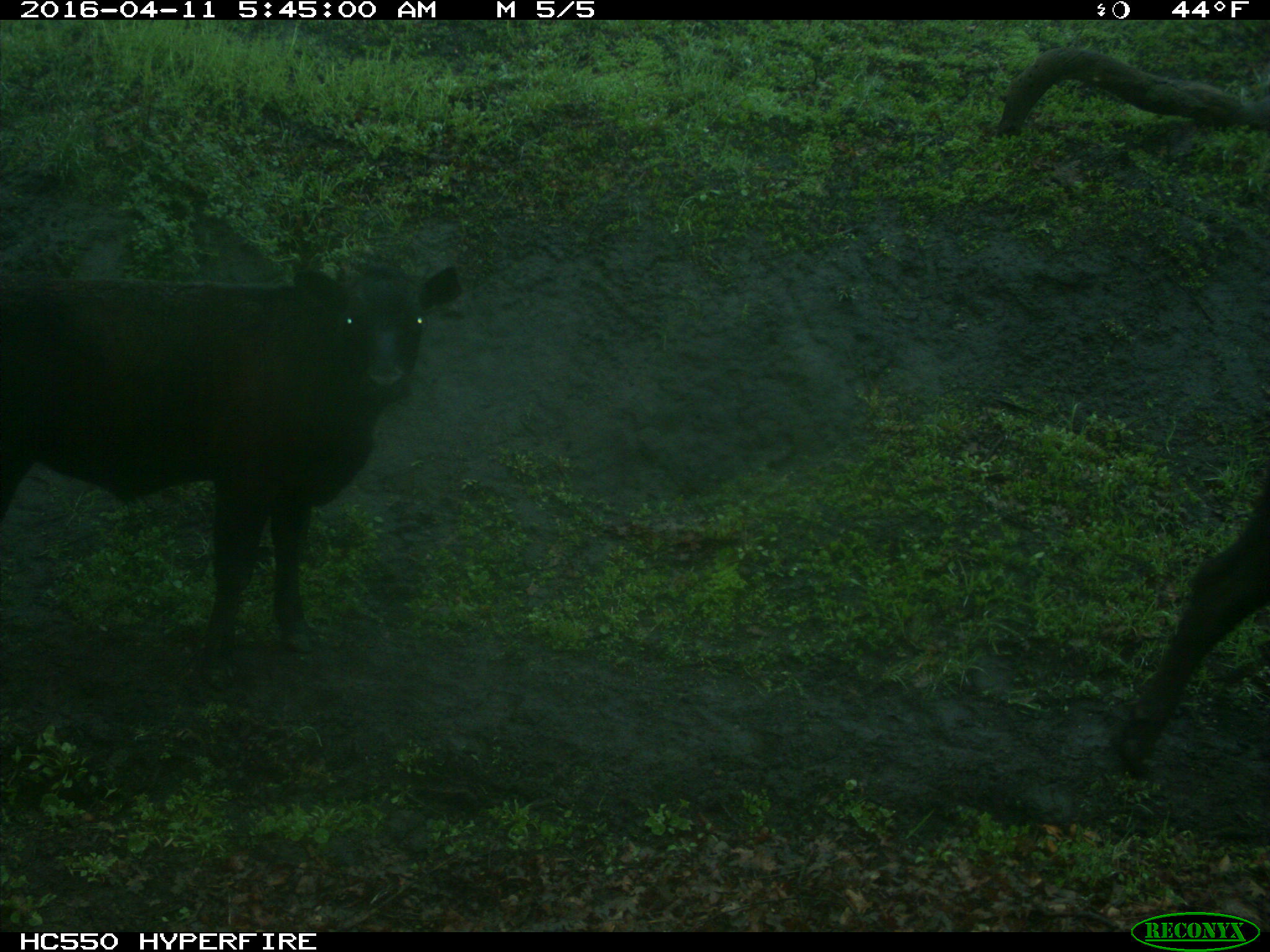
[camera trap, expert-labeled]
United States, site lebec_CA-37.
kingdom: Animalia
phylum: Chordata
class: Mammalia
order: Artiodactyla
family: Bovidae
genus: Bos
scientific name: Bos taurus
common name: domestic cow